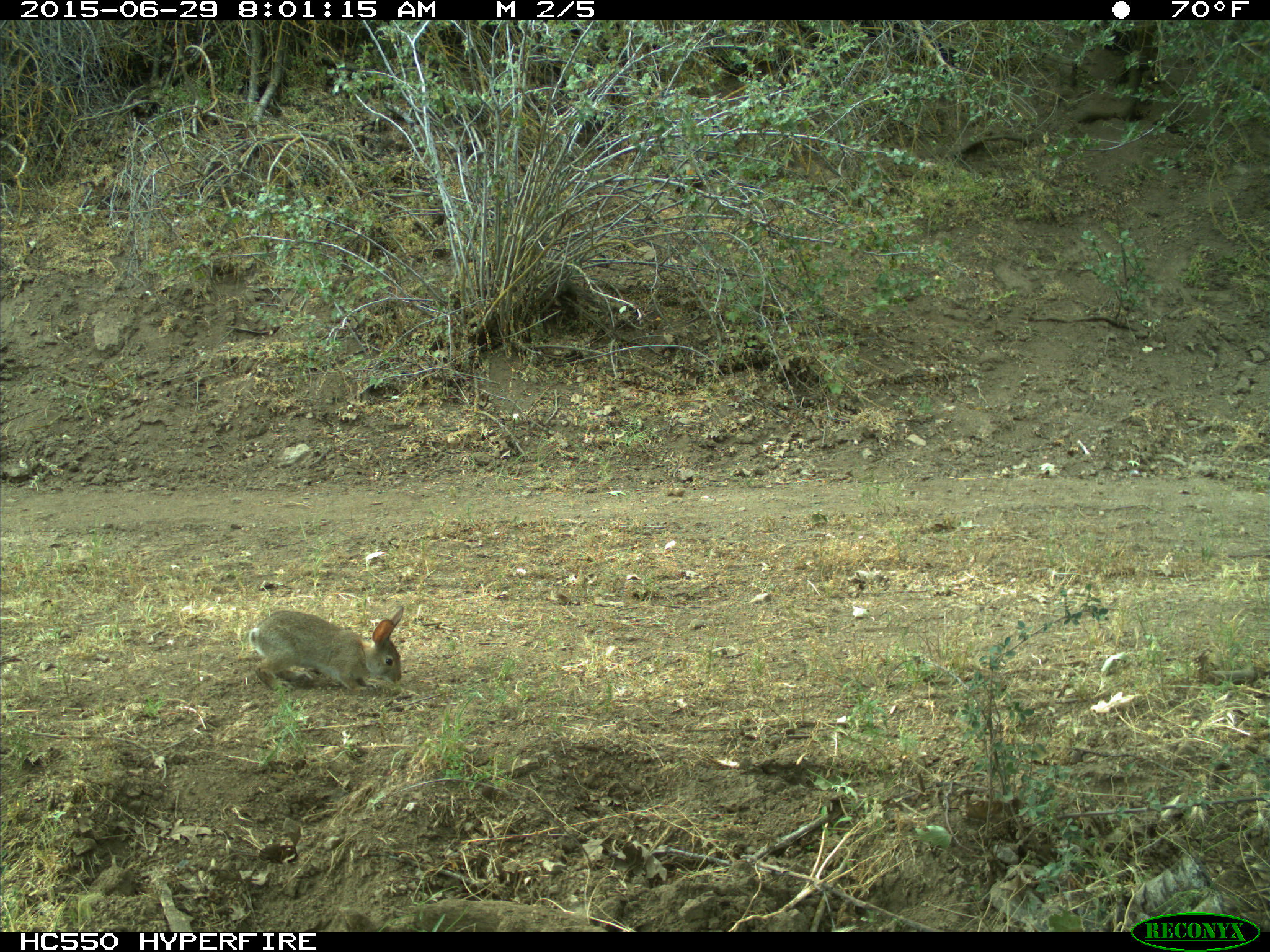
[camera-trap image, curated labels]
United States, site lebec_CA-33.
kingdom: Animalia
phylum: Chordata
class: Mammalia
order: Lagomorpha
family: Leporidae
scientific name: Leporidae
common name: rabbits and hares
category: unidentified rabbit